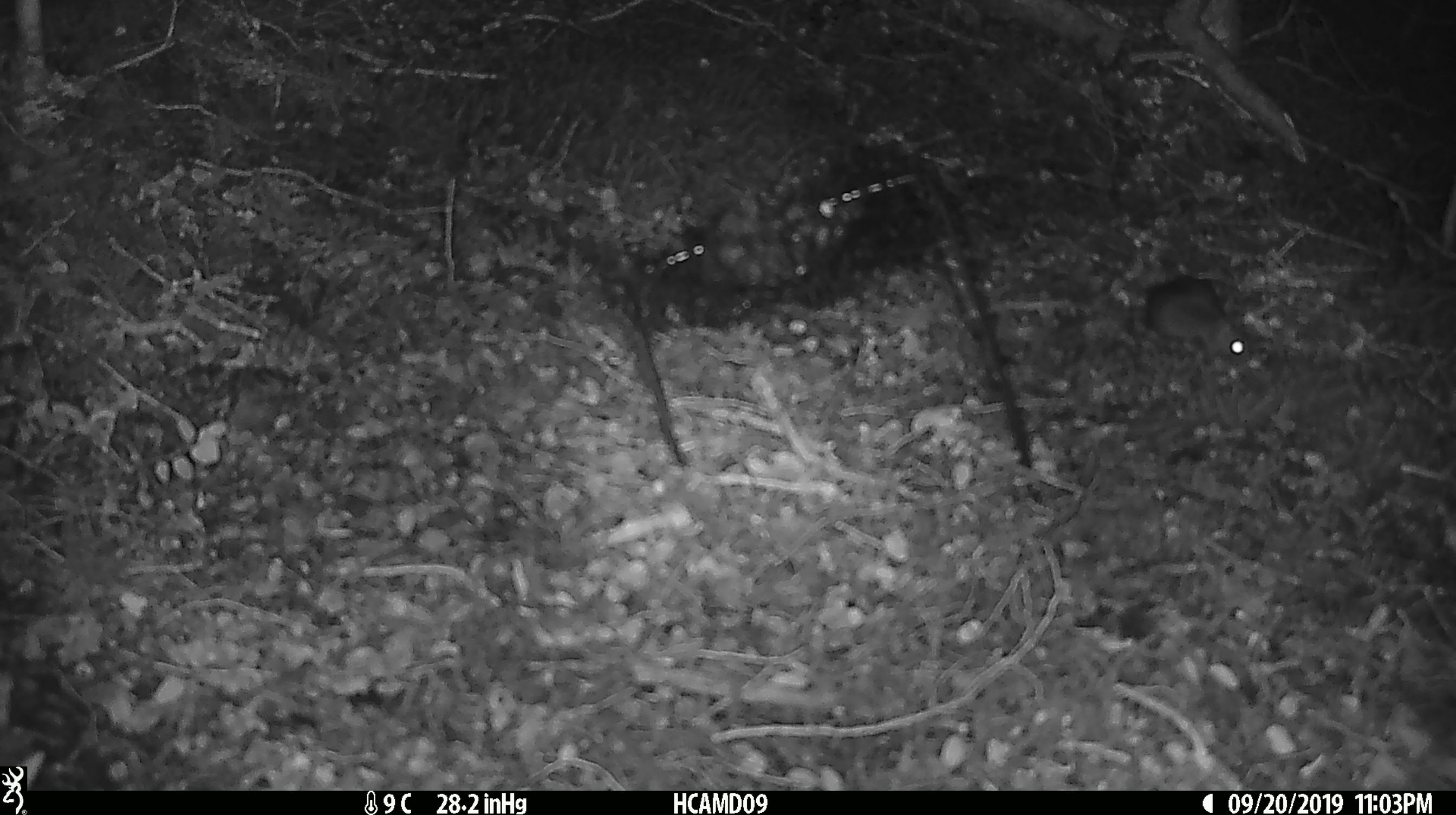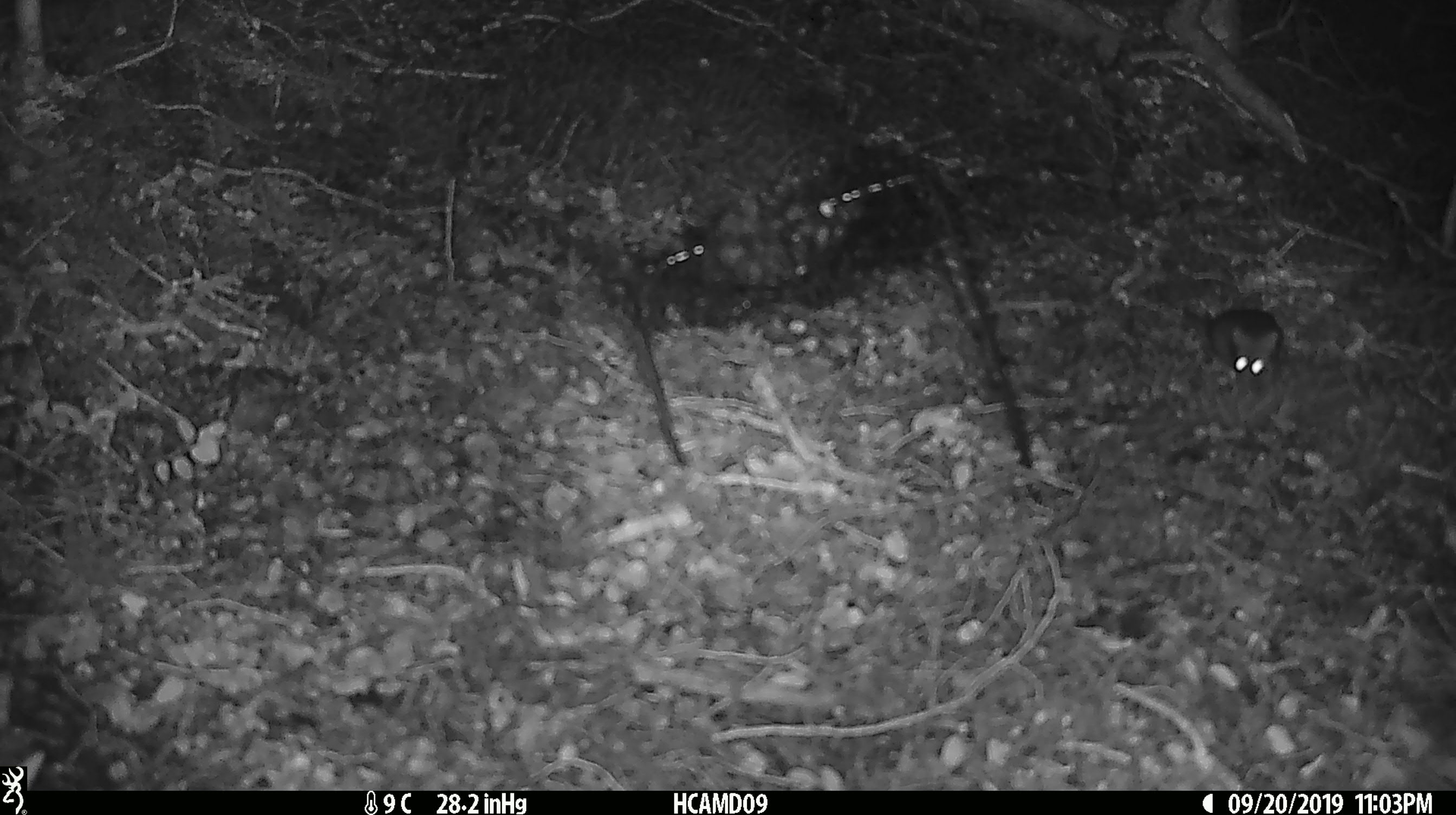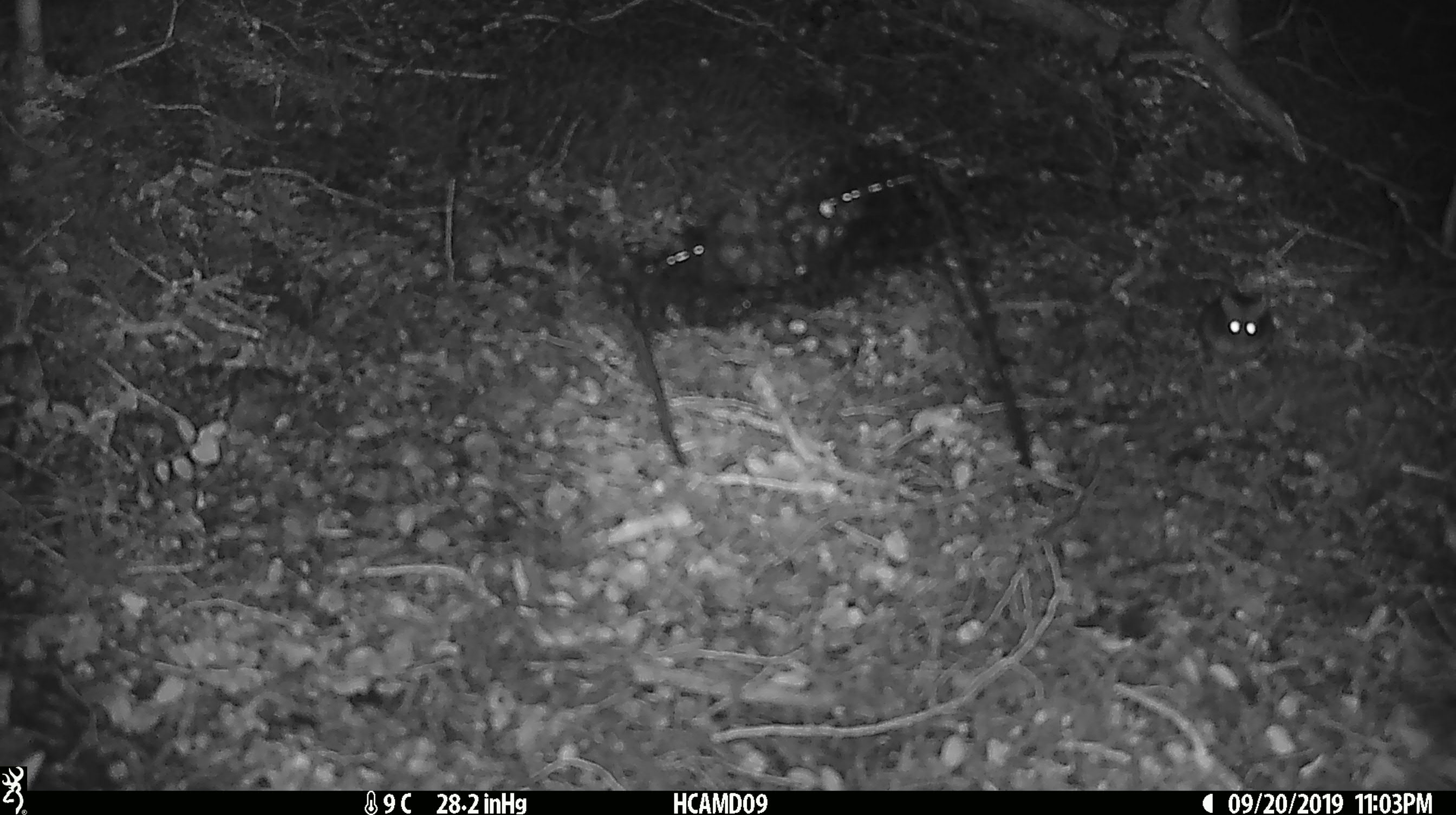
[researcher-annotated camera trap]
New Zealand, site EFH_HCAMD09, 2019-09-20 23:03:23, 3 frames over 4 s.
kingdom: Animalia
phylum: Chordata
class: Mammalia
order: Rodentia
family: Muridae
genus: Mus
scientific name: Mus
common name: mouse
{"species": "mouse (Mus)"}